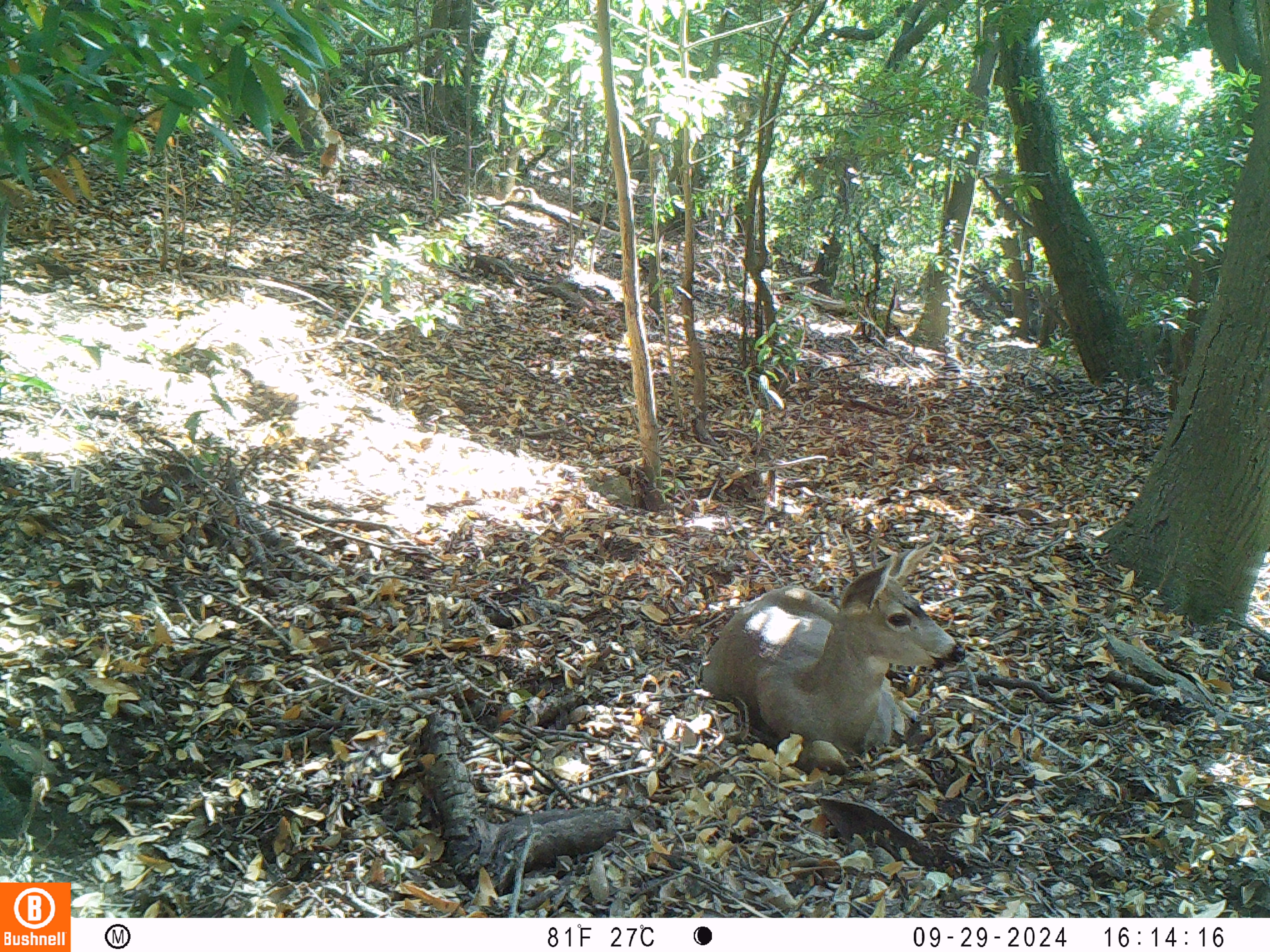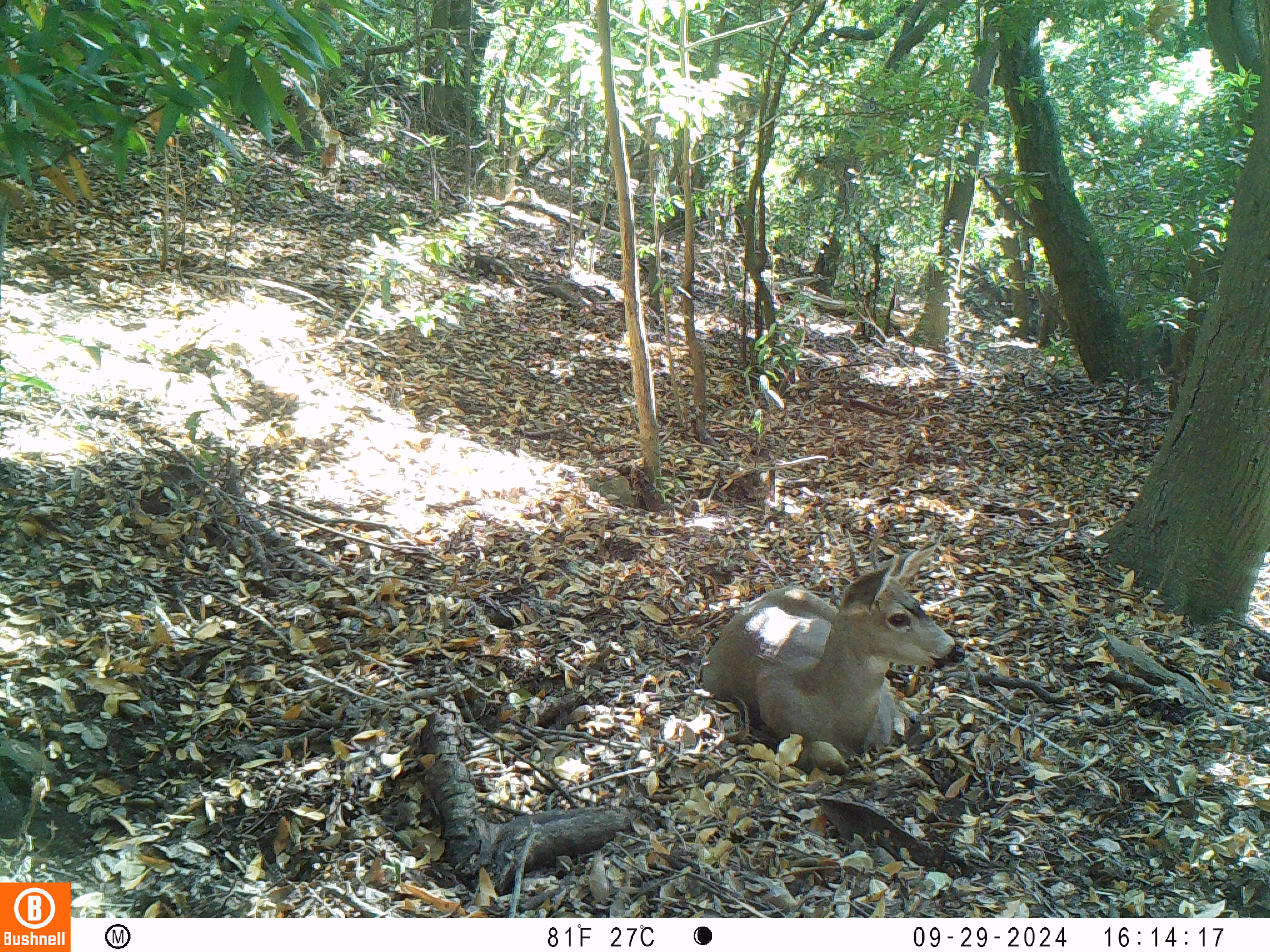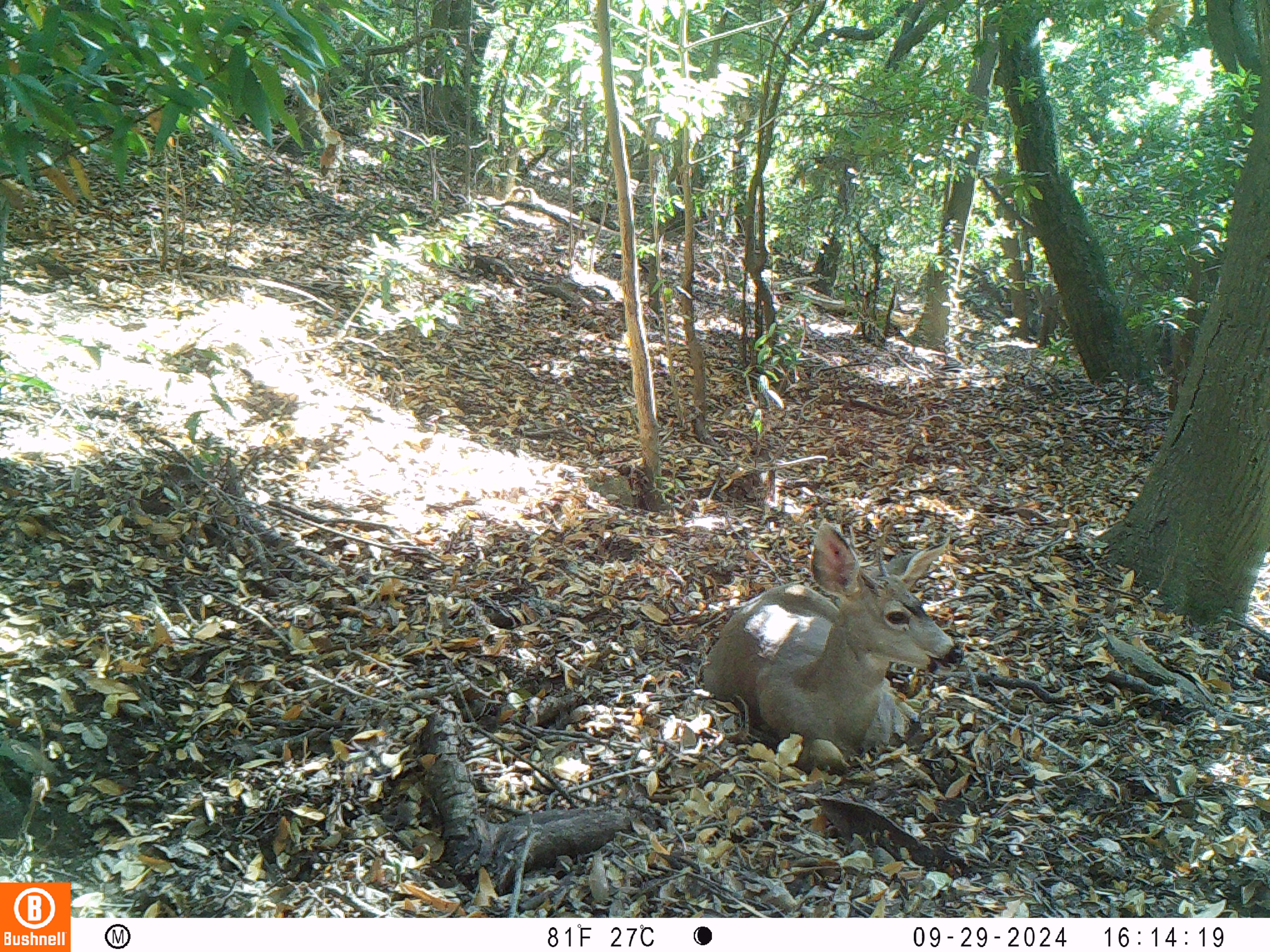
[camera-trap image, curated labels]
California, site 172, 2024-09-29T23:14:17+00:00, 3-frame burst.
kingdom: Animalia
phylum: Chordata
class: Mammalia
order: Artiodactyla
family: Cervidae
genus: Odocoileus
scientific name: Odocoileus hemionus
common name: mule deer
Mule deer (Odocoileus hemionus).